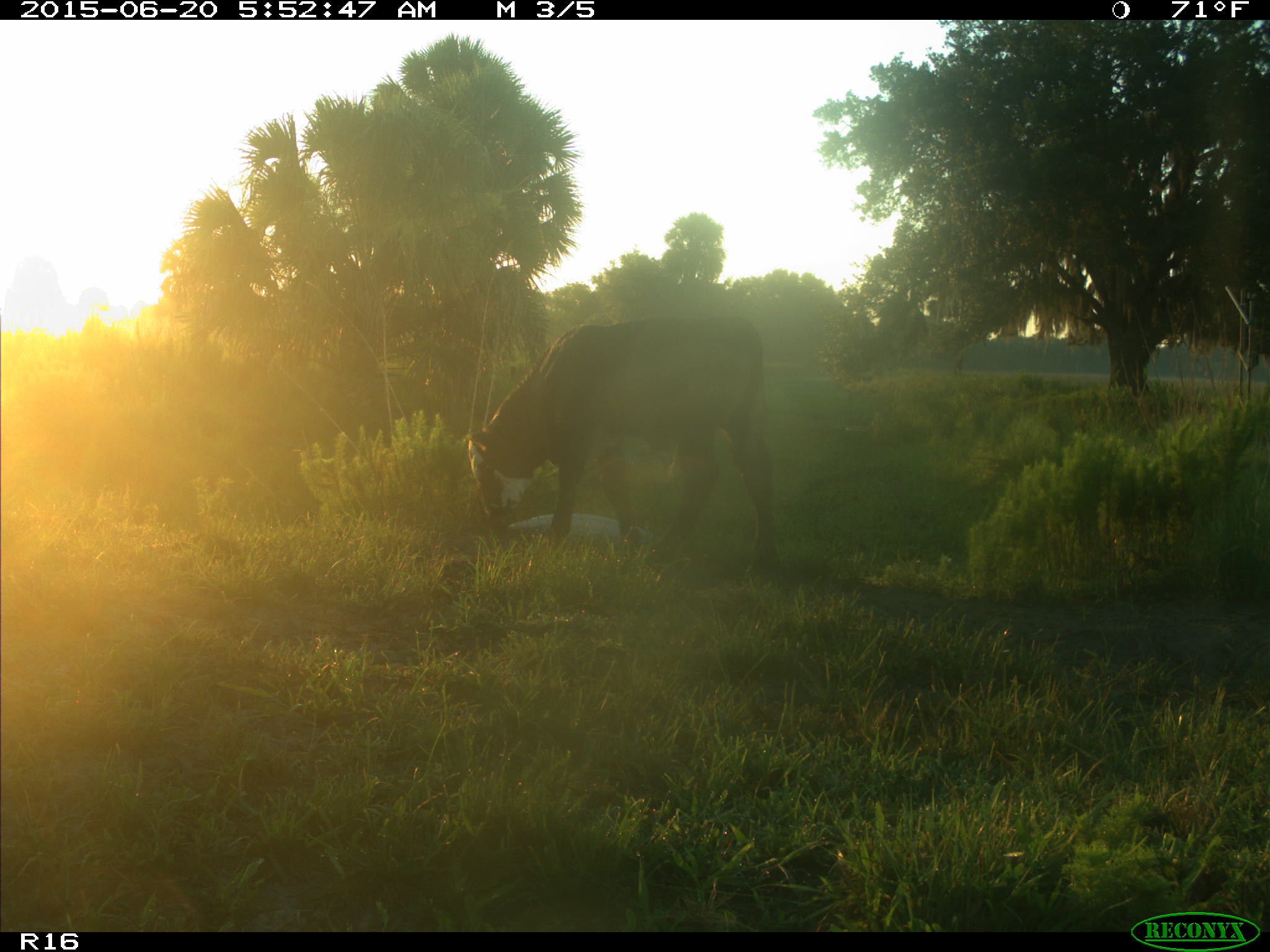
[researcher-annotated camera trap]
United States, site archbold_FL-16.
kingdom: Animalia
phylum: Chordata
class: Mammalia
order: Artiodactyla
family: Bovidae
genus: Bos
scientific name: Bos taurus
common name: domestic cow